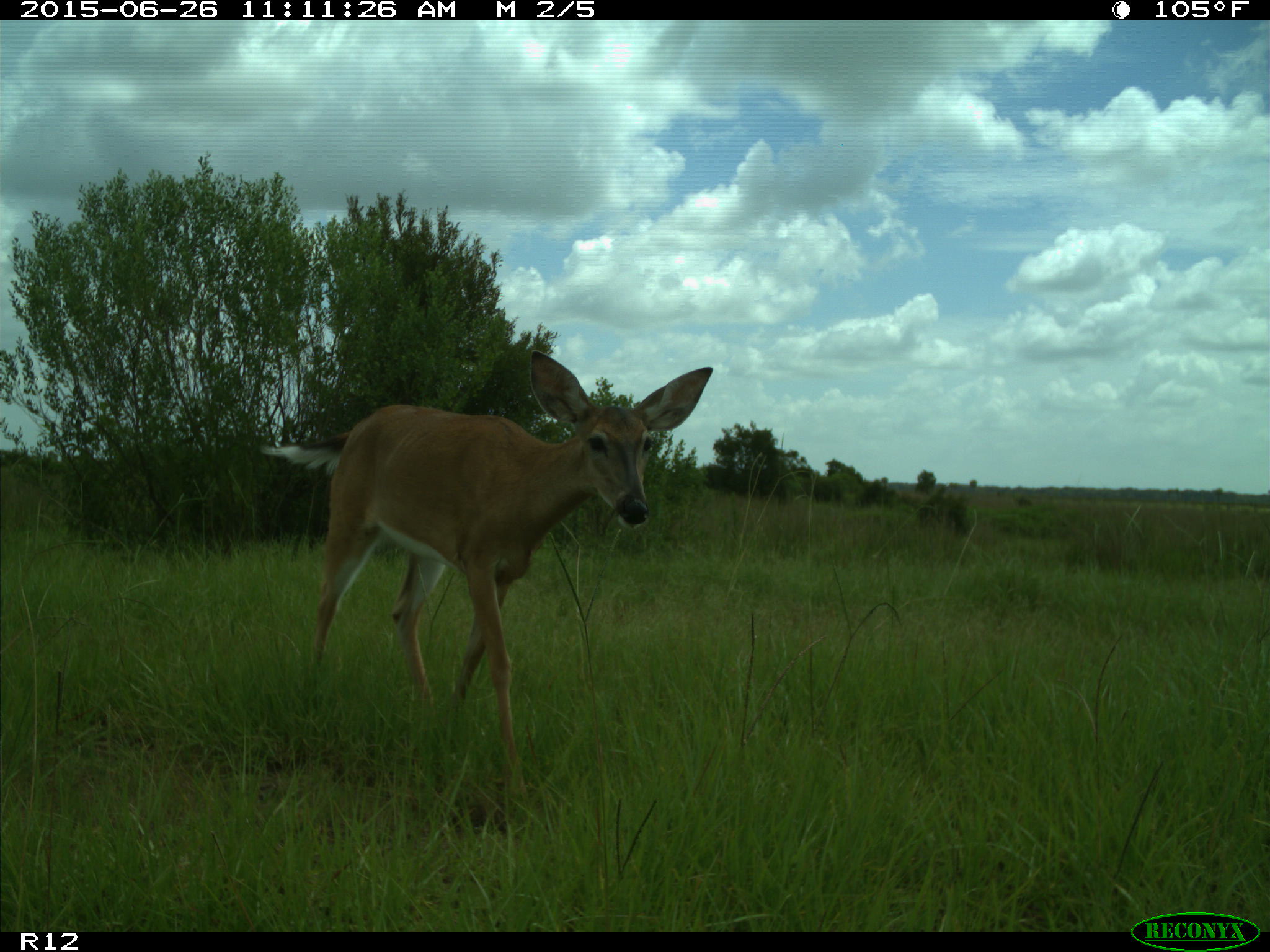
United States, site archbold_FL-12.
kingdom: Animalia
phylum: Chordata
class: Mammalia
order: Artiodactyla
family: Cervidae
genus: Odocoileus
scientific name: Odocoileus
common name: deer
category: unidentified deer